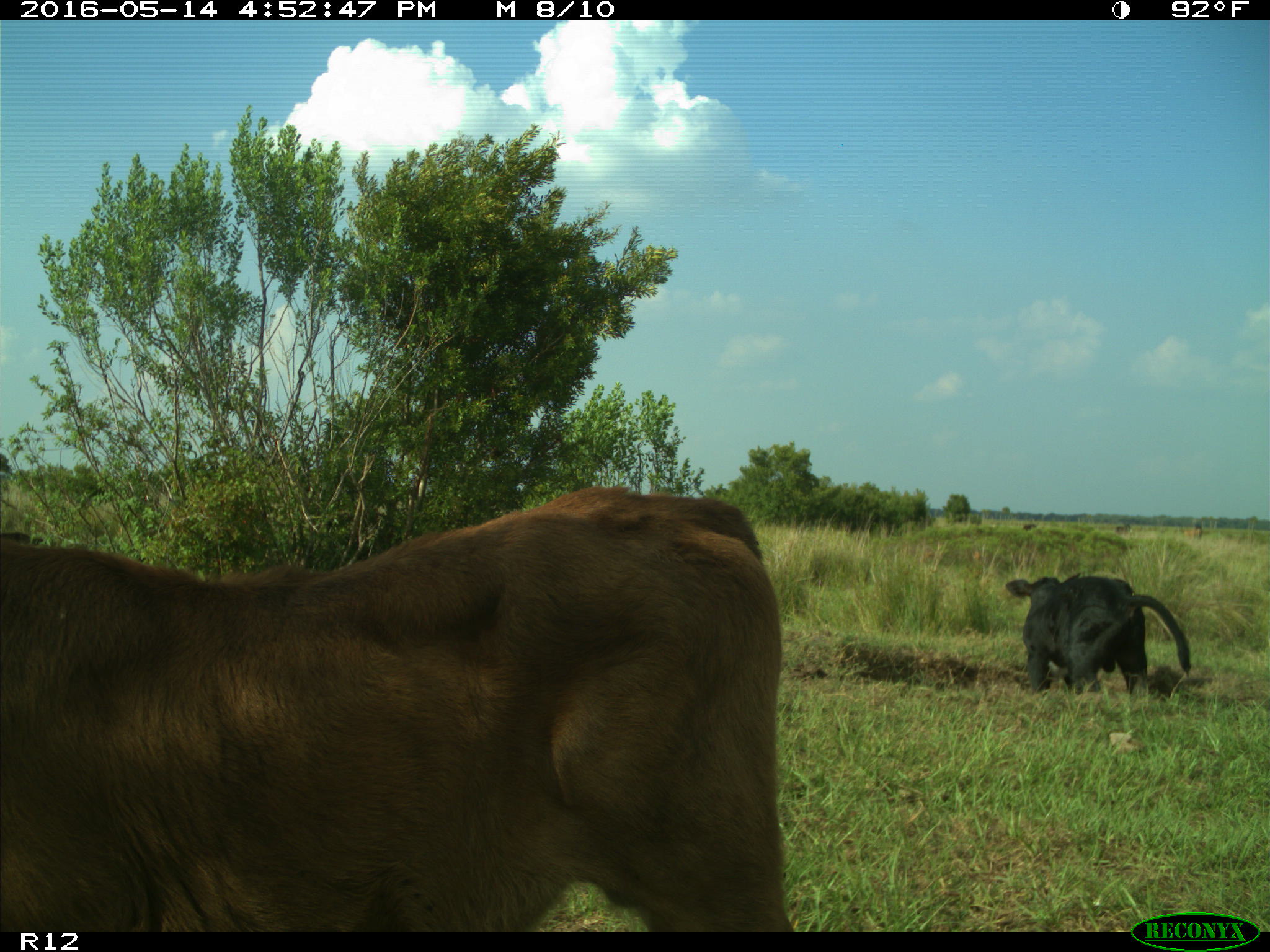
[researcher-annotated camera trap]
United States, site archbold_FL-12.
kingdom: Animalia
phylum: Chordata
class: Mammalia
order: Artiodactyla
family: Bovidae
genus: Bos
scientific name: Bos taurus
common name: domestic cow